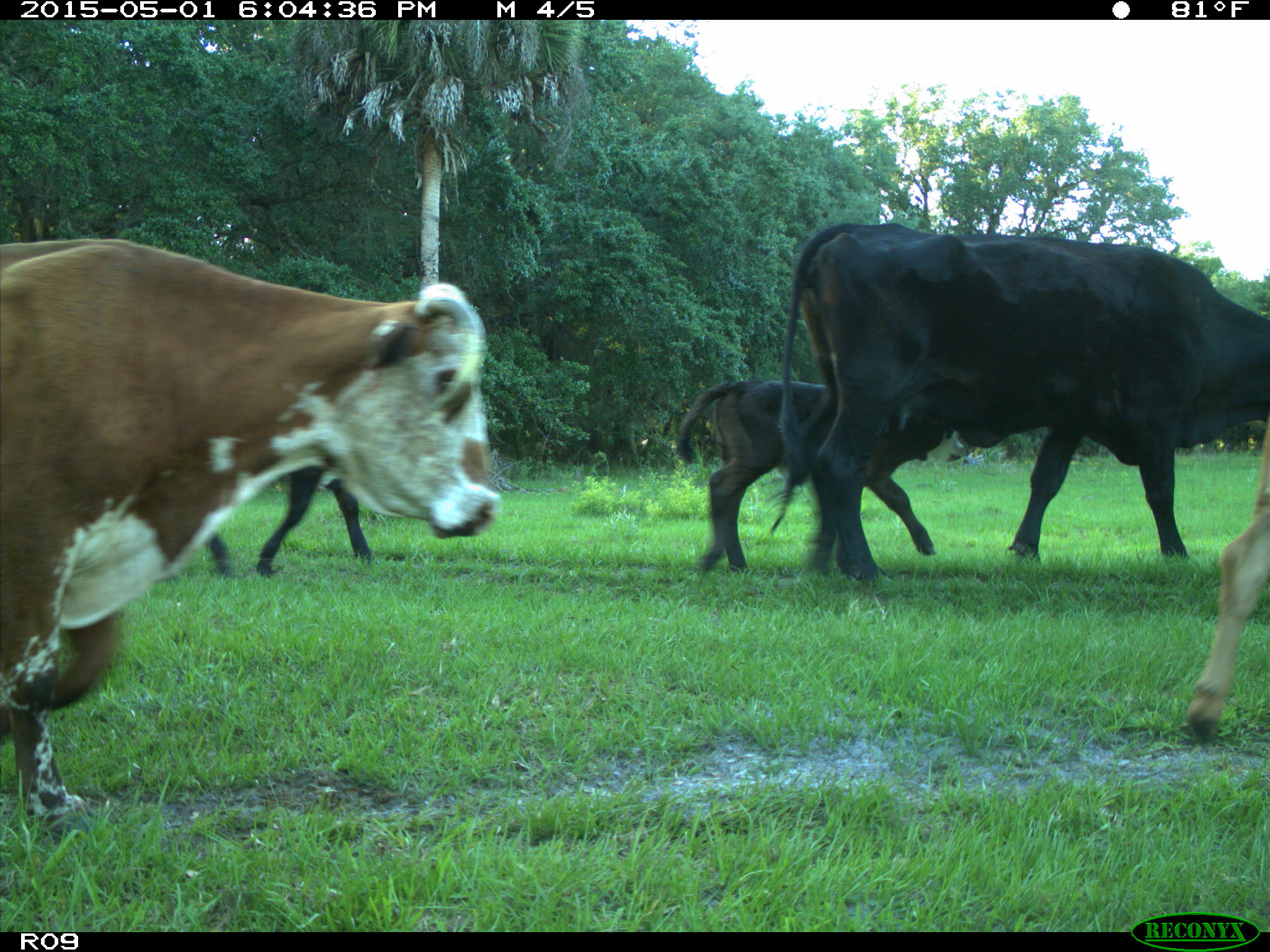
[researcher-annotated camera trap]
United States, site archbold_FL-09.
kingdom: Animalia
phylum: Chordata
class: Mammalia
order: Artiodactyla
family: Bovidae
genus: Bos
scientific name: Bos taurus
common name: domestic cow